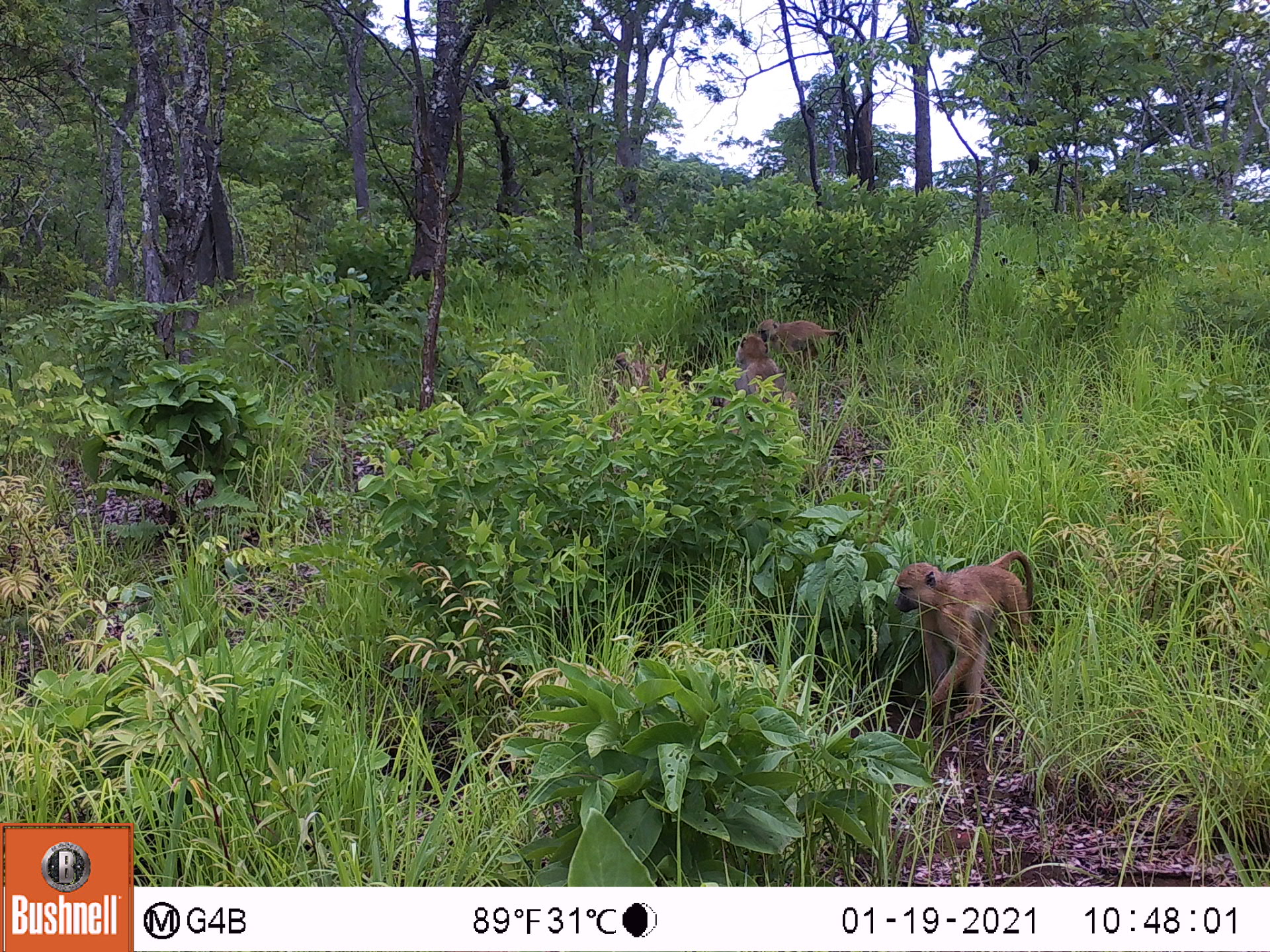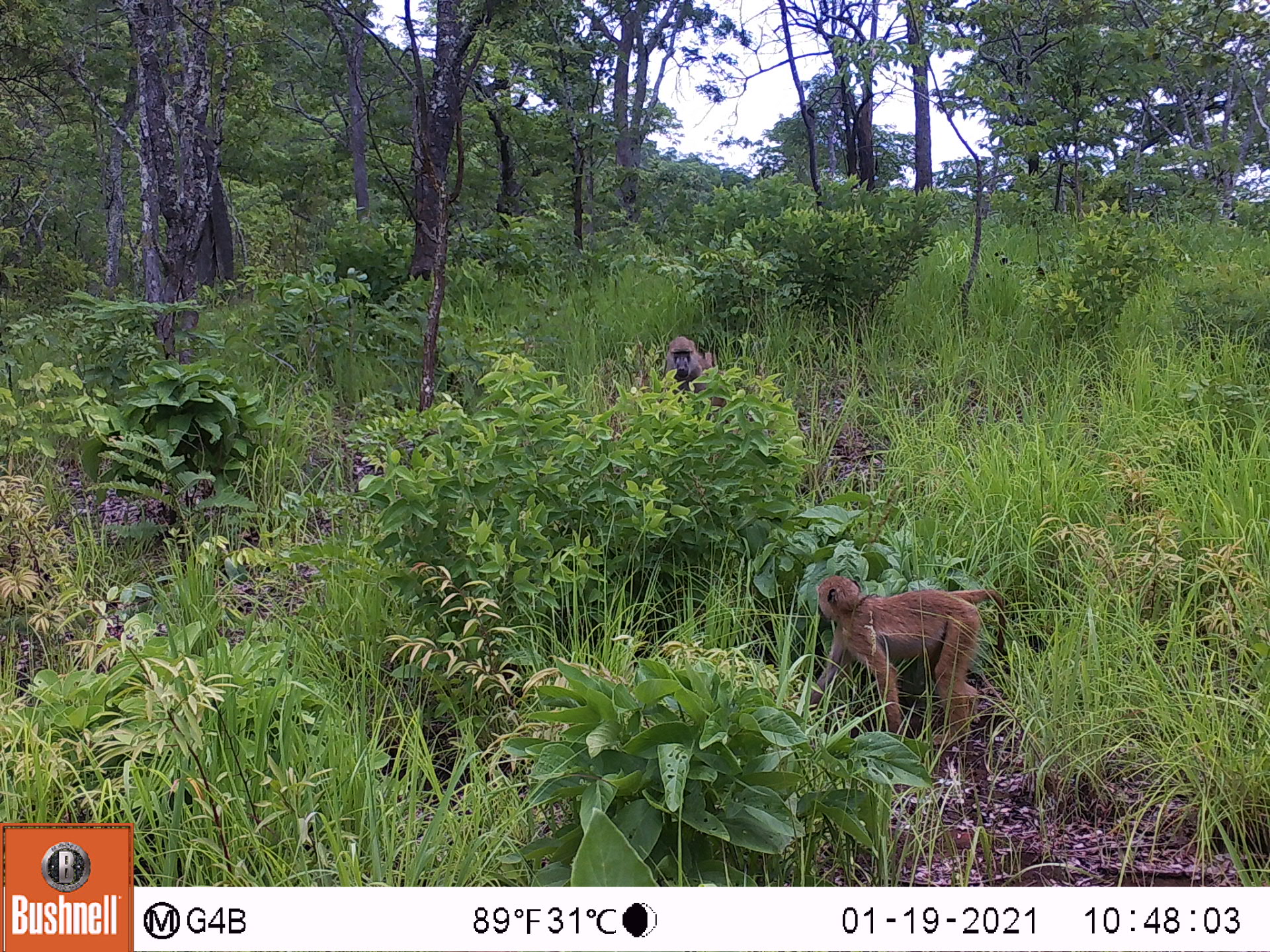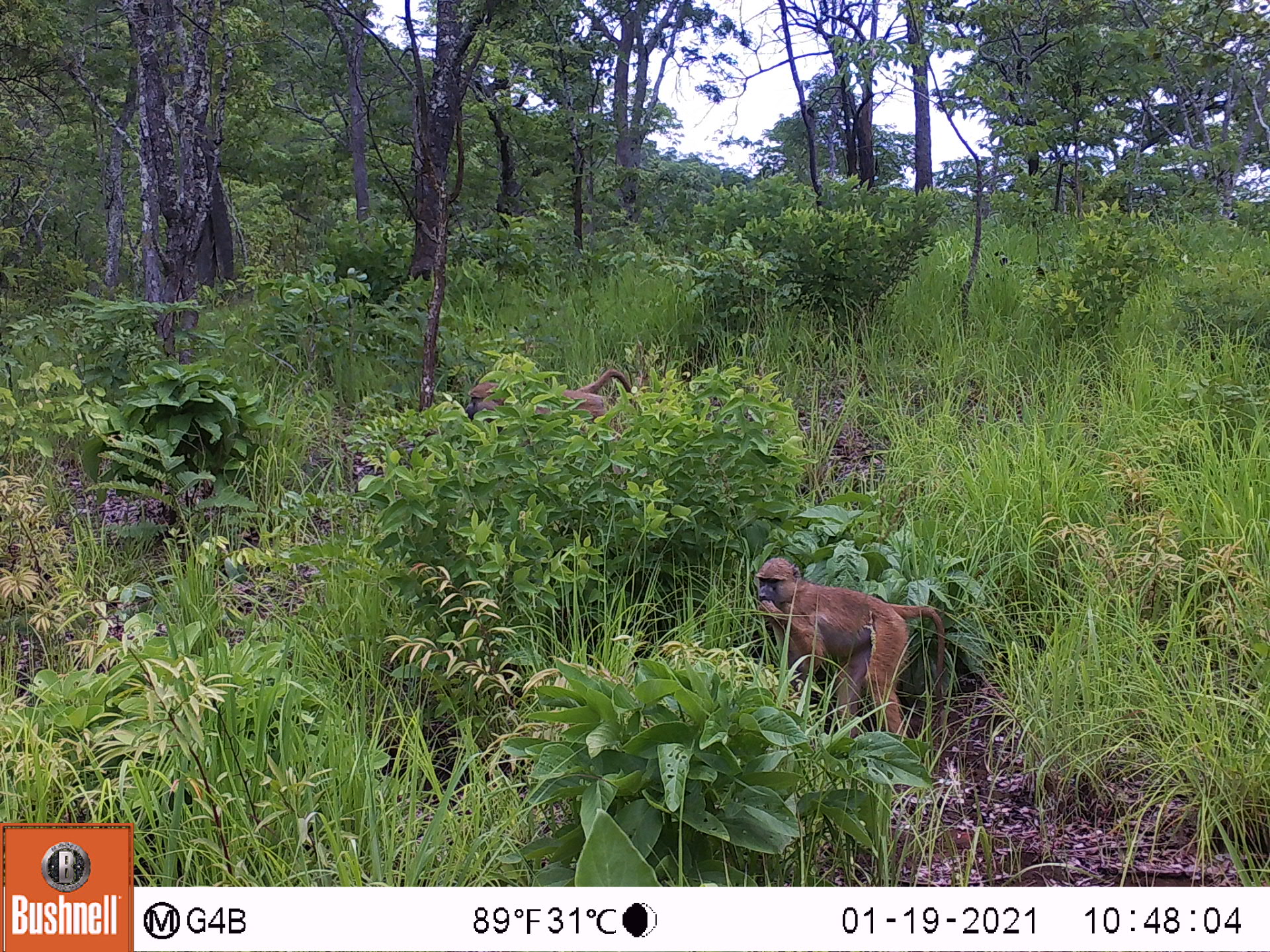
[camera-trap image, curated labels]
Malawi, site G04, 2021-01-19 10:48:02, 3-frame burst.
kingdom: Animalia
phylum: Chordata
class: Mammalia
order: Primates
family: Cercopithecidae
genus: Papio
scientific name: Papio cynocephalus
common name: yellow baboon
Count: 4.